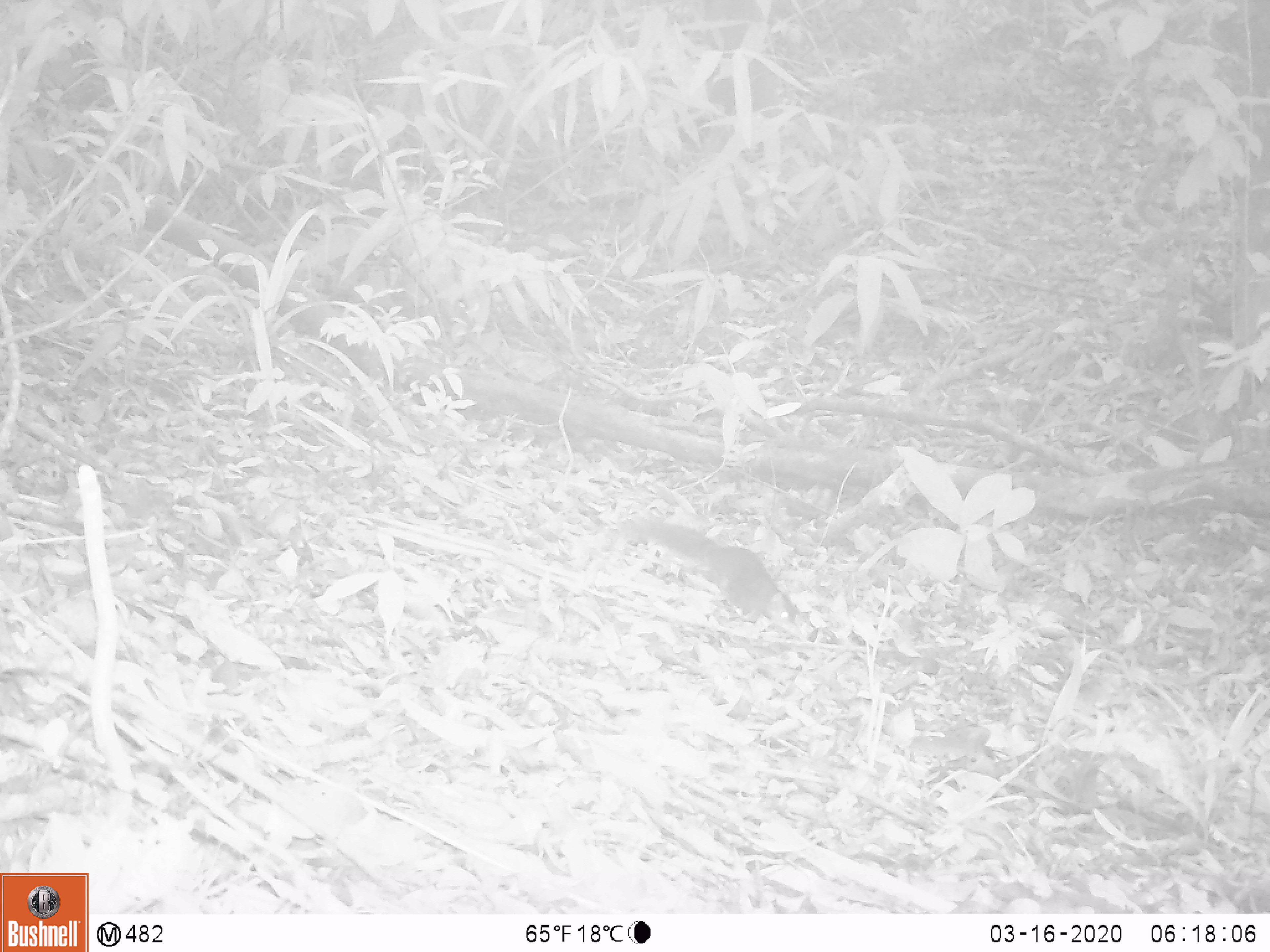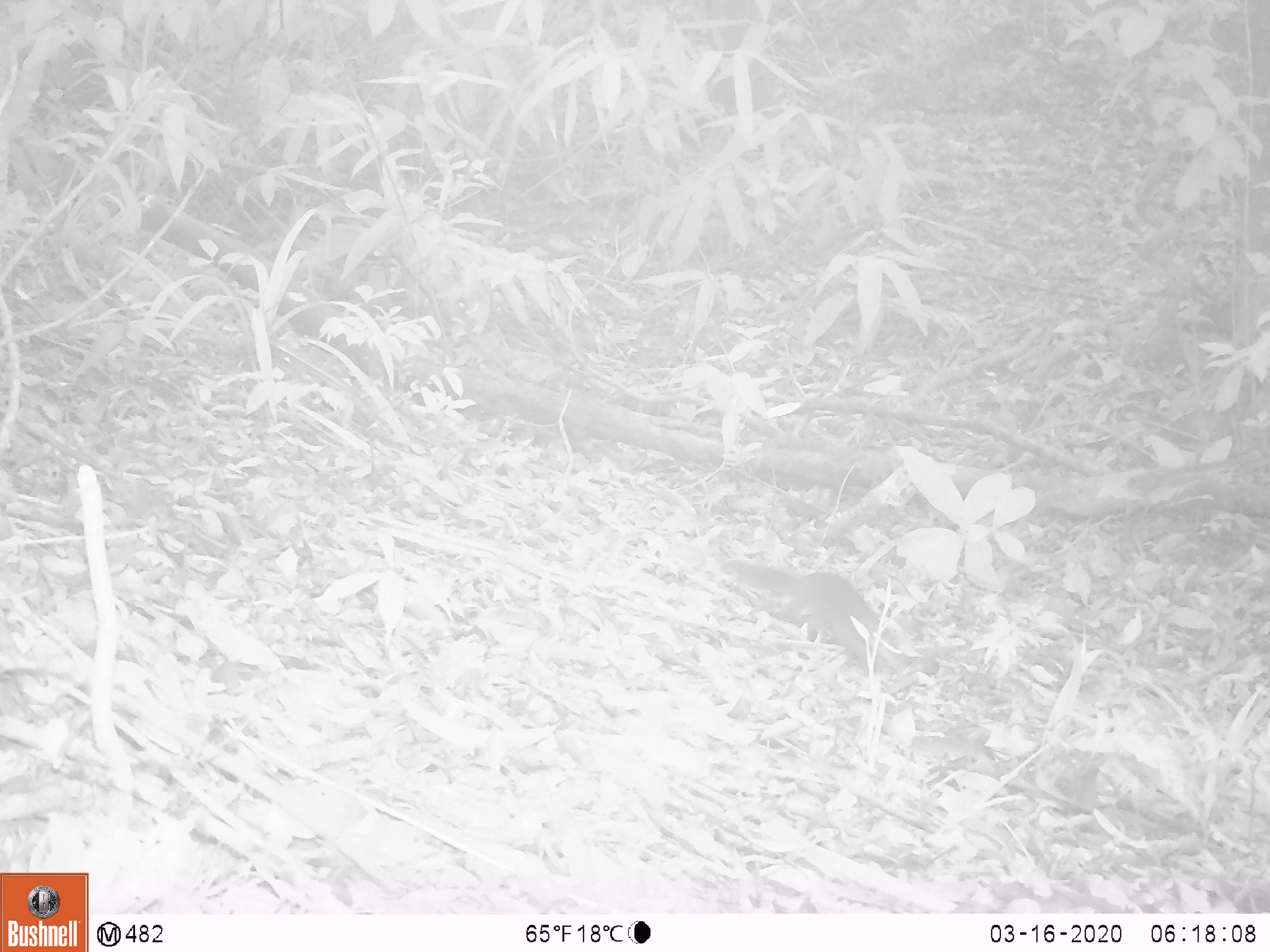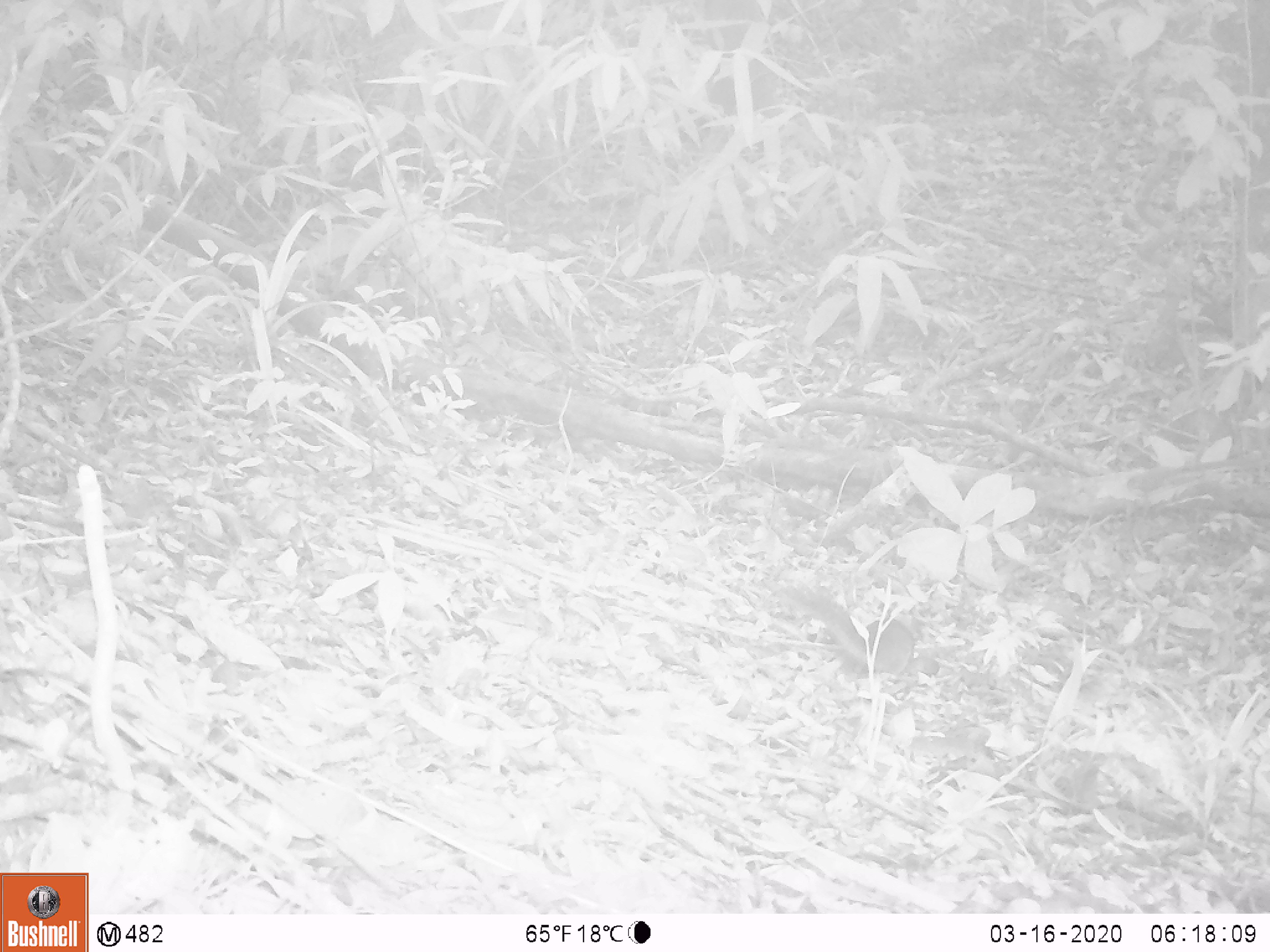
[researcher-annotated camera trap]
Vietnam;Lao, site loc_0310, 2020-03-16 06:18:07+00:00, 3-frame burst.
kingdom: Animalia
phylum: Chordata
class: Mammalia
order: Rodentia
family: Sciuridae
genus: Dremomys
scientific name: Dremomys rufigenis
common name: red-cheeked squirrel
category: red cheeked squirrel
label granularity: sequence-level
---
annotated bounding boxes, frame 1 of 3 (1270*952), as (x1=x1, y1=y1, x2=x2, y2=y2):
red cheeked squirrel: (x1=622, y1=516, x2=803, y2=635)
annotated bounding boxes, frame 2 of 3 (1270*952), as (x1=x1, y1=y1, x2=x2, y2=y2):
red cheeked squirrel: (x1=717, y1=557, x2=940, y2=677)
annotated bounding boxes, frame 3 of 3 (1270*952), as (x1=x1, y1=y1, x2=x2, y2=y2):
red cheeked squirrel: (x1=781, y1=585, x2=939, y2=678)